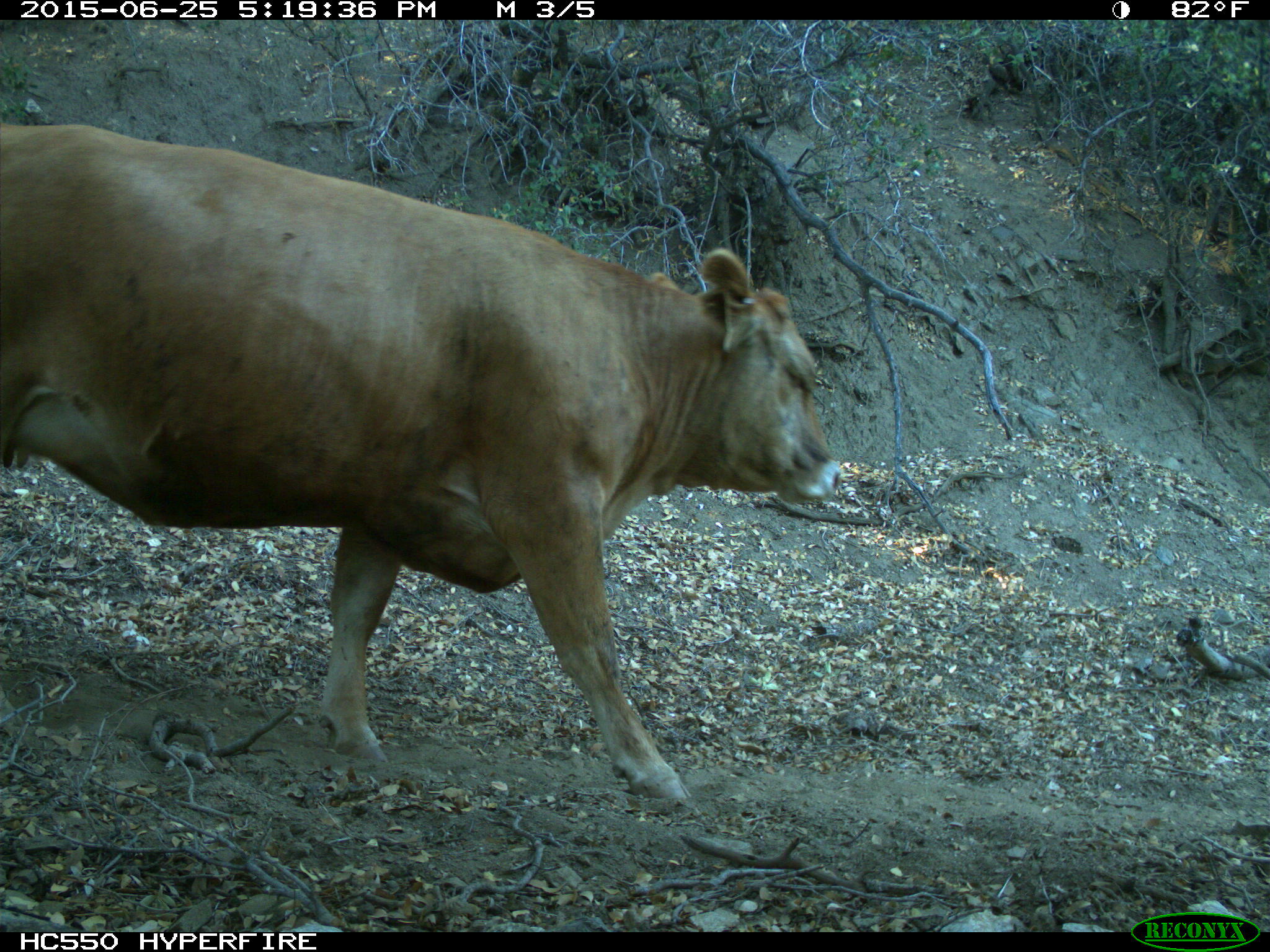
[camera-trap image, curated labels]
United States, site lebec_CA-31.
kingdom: Animalia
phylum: Chordata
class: Mammalia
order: Artiodactyla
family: Bovidae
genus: Bos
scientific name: Bos taurus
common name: domestic cow